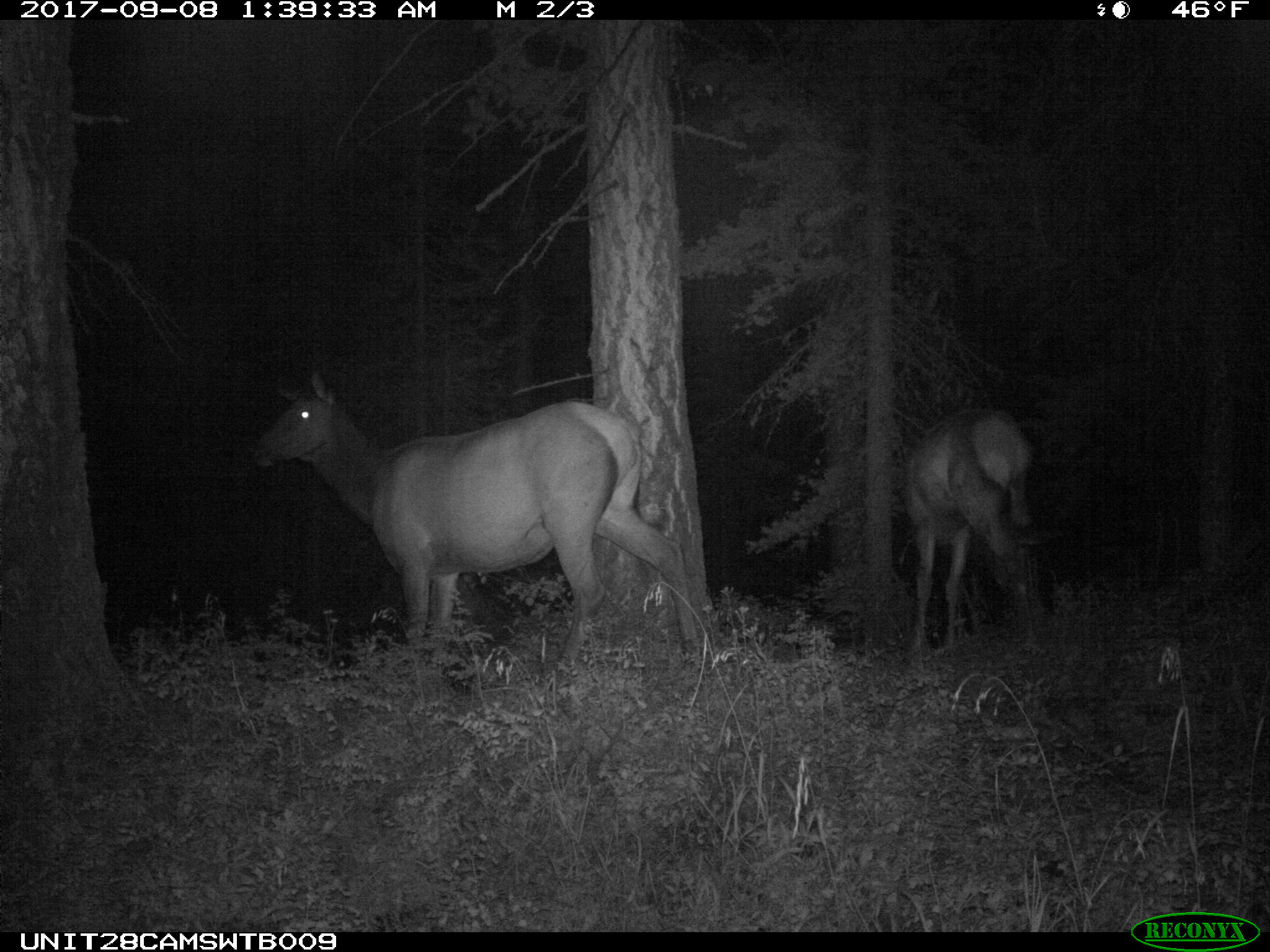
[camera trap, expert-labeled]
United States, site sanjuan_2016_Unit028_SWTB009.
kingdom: Animalia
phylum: Chordata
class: Mammalia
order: Artiodactyla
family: Cervidae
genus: Cervus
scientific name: Cervus elaphus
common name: red deer